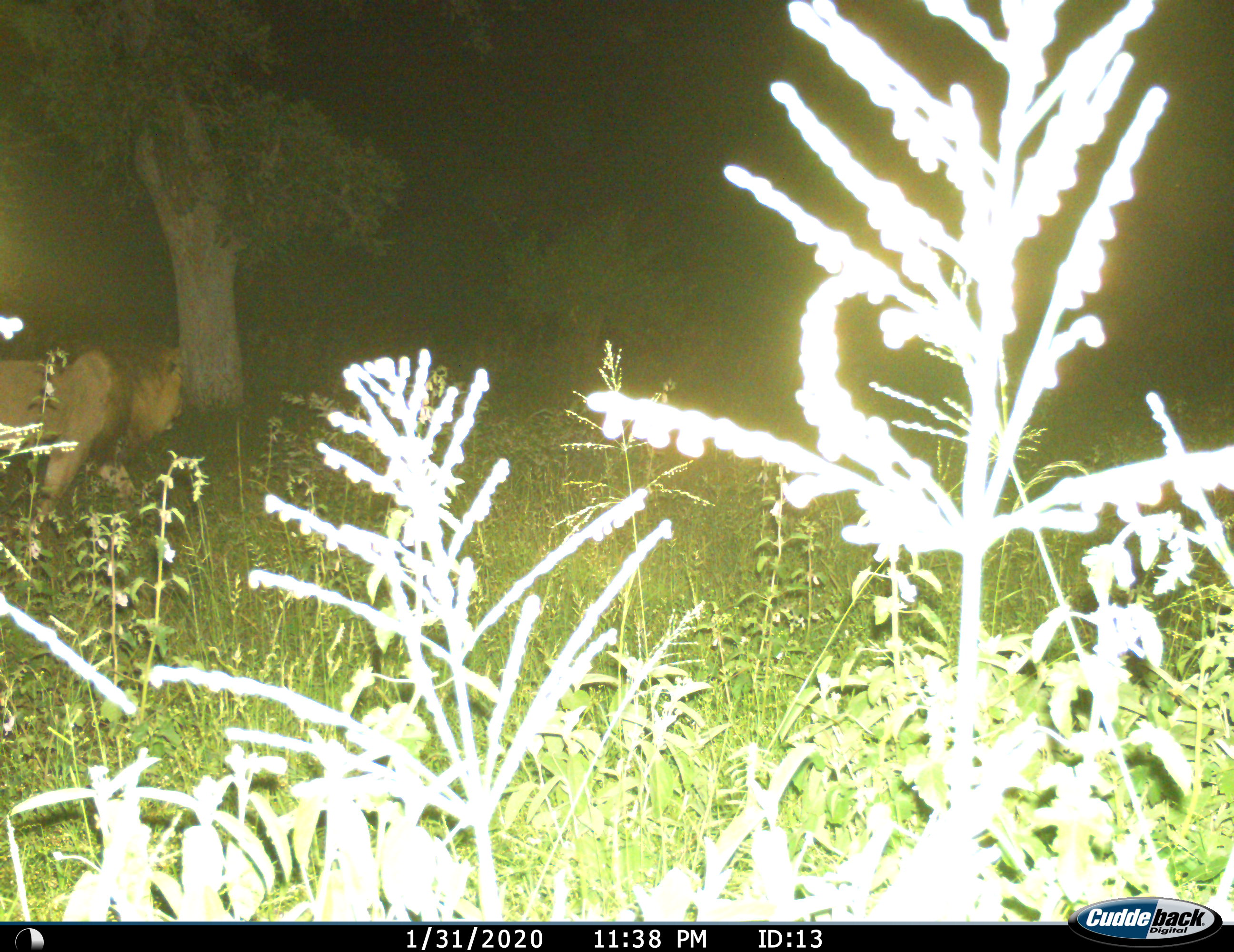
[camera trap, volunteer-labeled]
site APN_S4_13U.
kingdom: Animalia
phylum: Chordata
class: Mammalia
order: Carnivora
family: Felidae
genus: Panthera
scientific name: Panthera leo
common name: lion male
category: lionmale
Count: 1.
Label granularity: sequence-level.